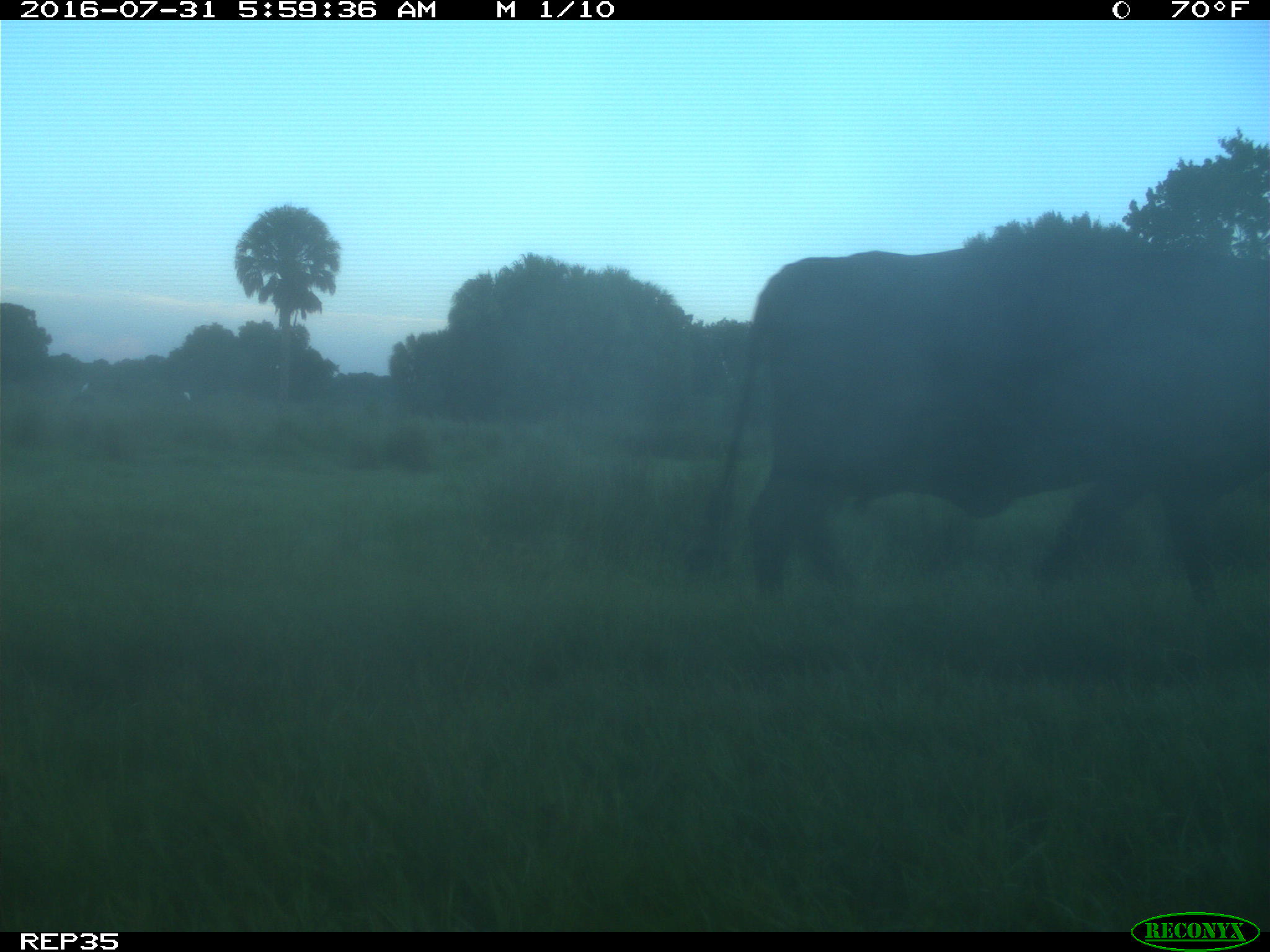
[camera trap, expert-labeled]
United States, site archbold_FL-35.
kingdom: Animalia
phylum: Chordata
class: Mammalia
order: Artiodactyla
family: Bovidae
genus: Bos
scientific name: Bos taurus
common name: domestic cow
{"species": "Bos taurus (domestic cow)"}